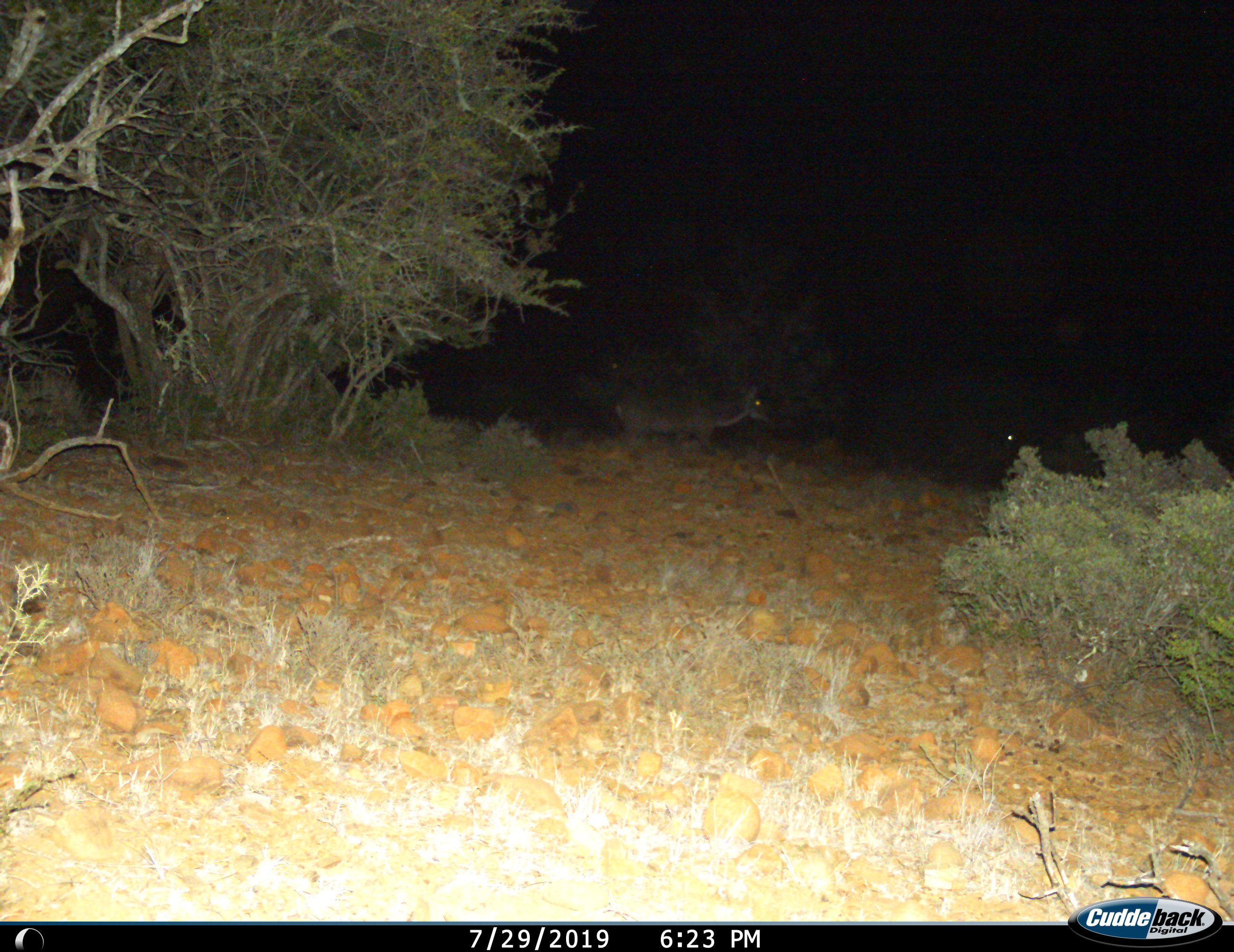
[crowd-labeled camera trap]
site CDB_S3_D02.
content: unidentified animal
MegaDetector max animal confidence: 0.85